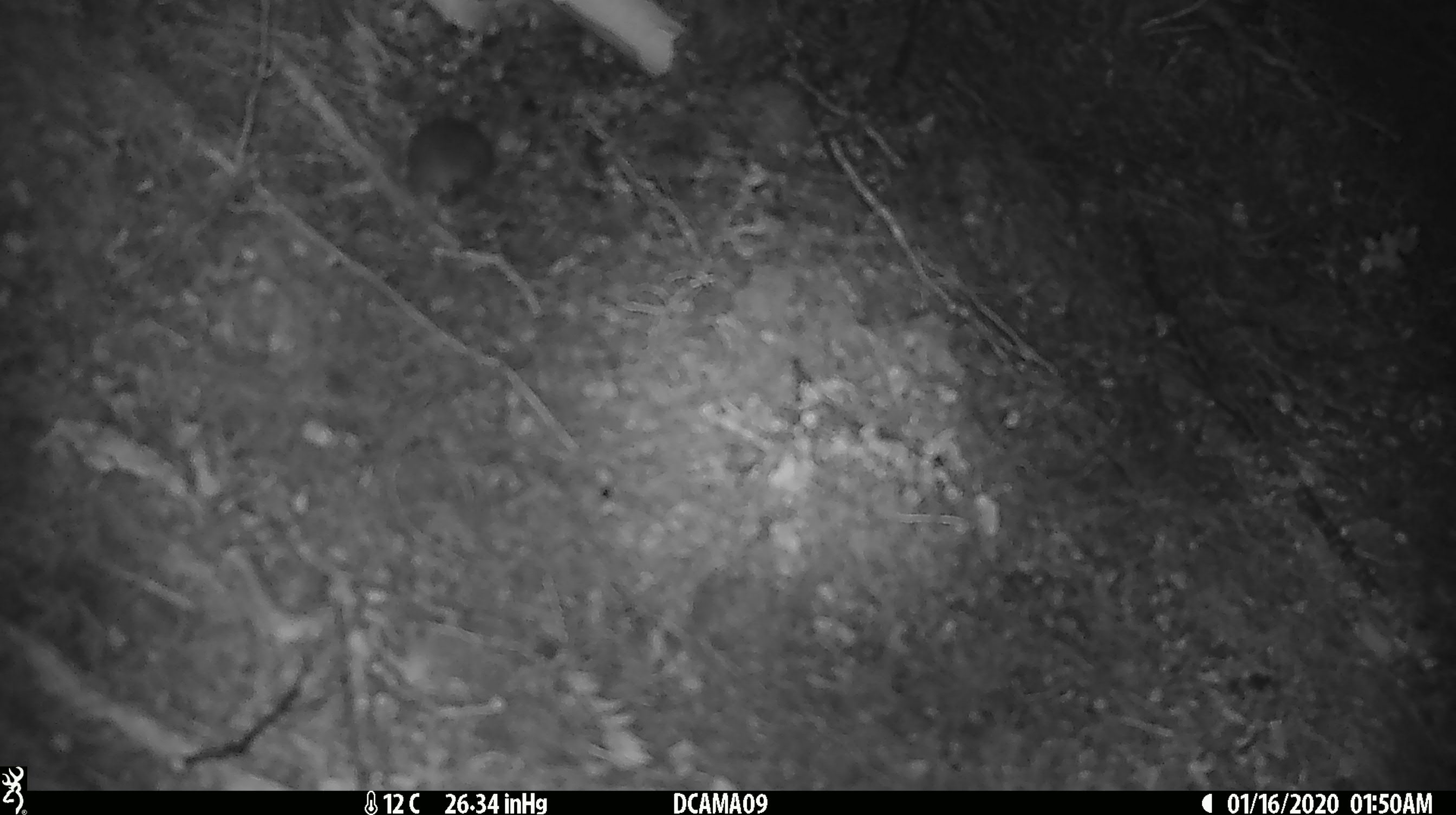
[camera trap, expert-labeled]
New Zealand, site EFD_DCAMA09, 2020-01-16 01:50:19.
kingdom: Animalia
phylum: Chordata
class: Mammalia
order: Rodentia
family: Muridae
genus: Mus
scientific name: Mus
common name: mouse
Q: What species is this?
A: Mouse (Mus).